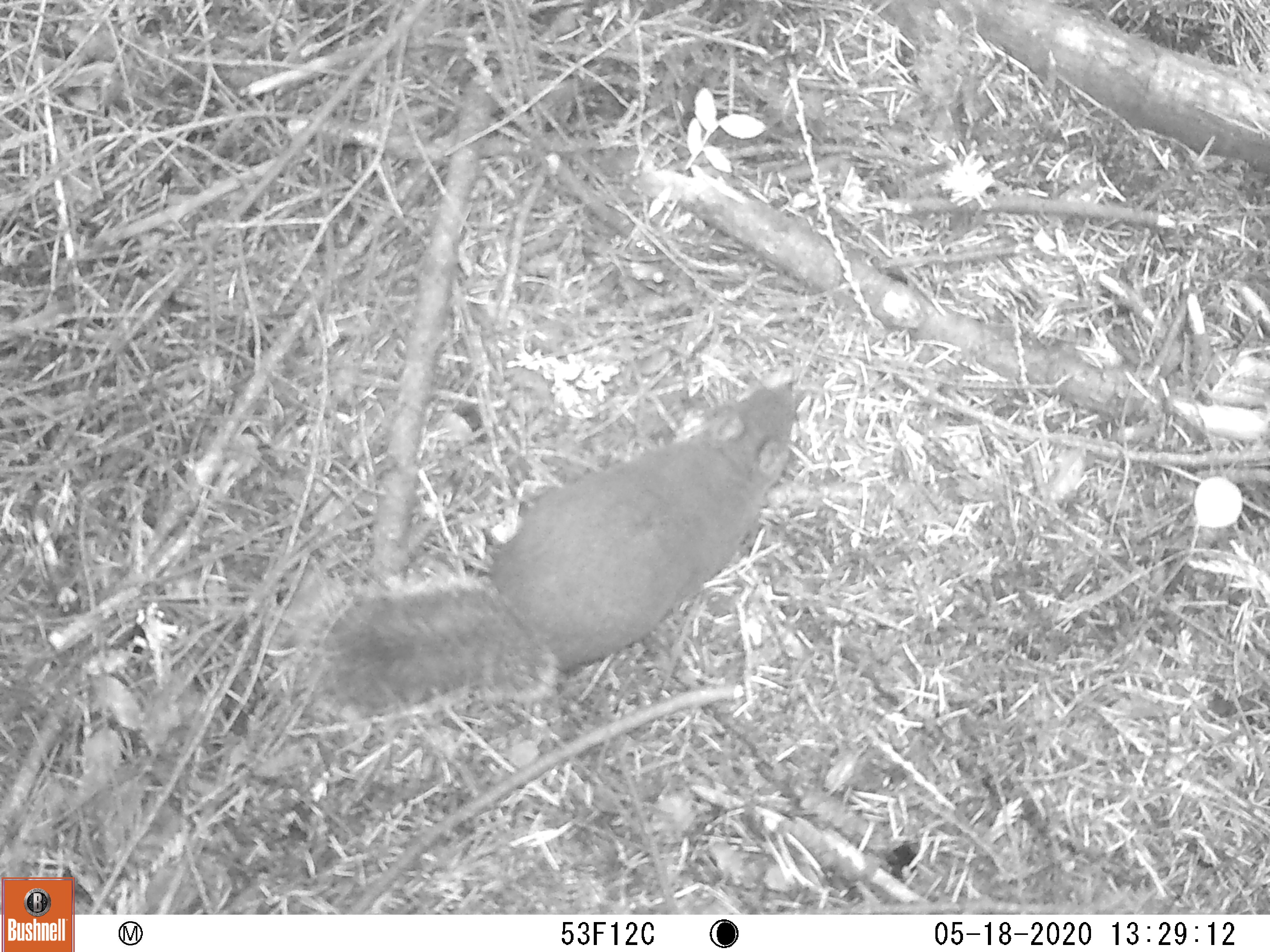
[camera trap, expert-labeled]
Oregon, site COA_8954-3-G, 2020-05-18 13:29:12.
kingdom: Animalia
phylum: Chordata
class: Mammalia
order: Rodentia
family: Sciuridae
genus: Tamiasciurus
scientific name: Tamiasciurus douglasii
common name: douglas squirrel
Douglas squirrel (Tamiasciurus douglasii).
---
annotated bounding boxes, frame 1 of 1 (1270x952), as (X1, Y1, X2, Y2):
douglas squirrel: (312, 372, 808, 733)